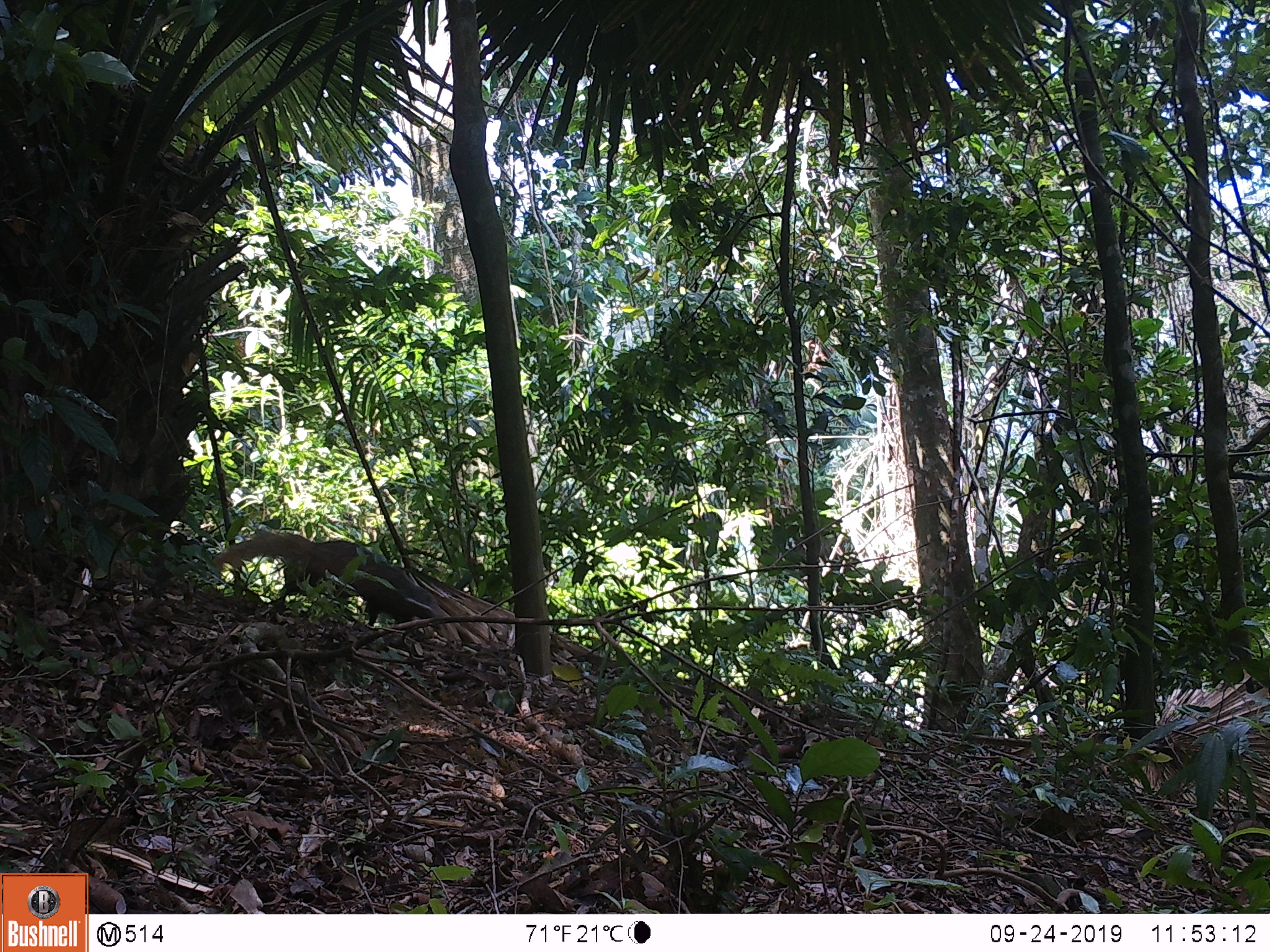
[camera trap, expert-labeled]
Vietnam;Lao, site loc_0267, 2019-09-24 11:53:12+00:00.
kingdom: Animalia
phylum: Chordata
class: Mammalia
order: Carnivora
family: Herpestidae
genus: Urva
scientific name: Urva urva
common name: crab-eating mongoose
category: crab eating mongoose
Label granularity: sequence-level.